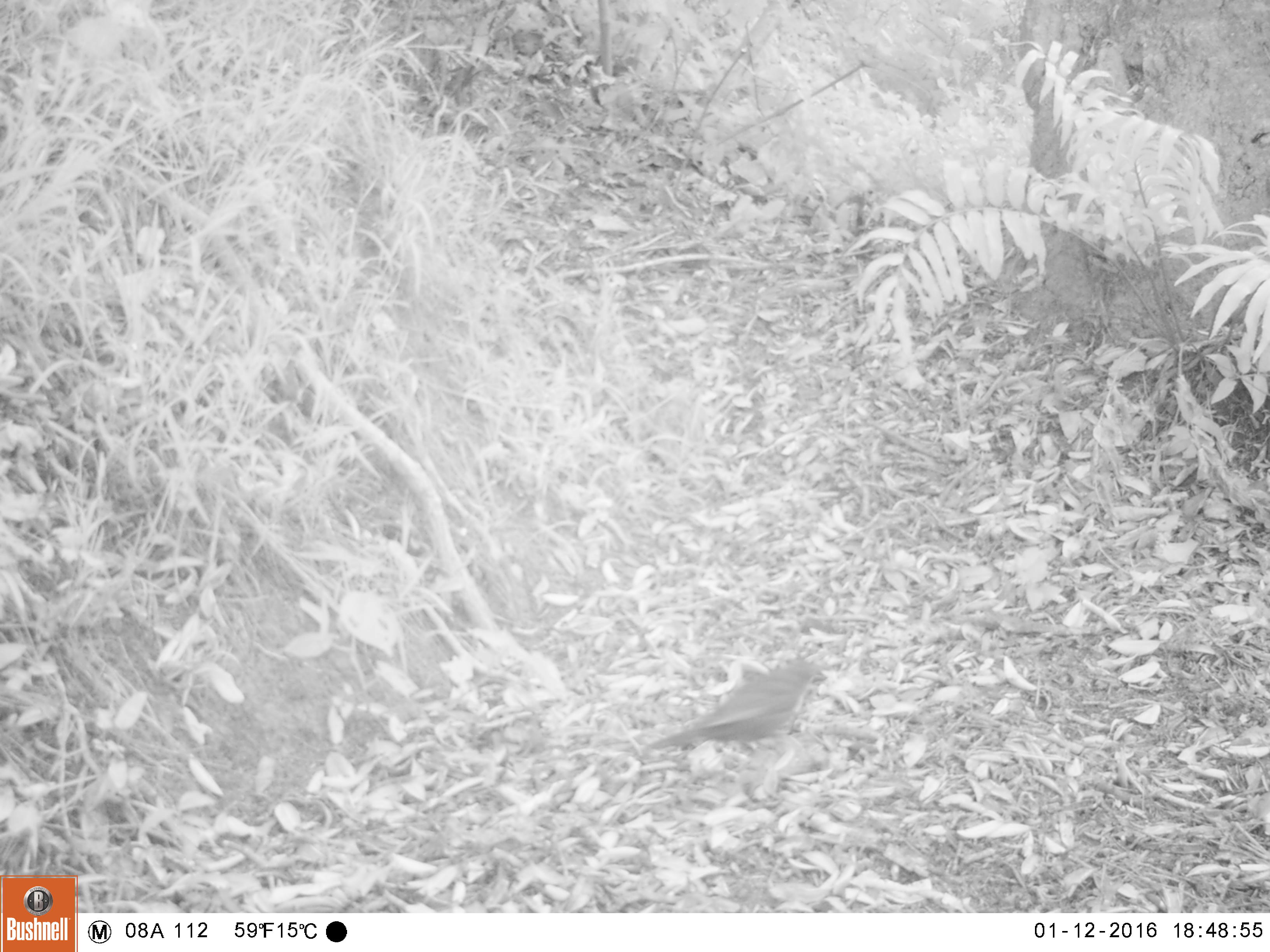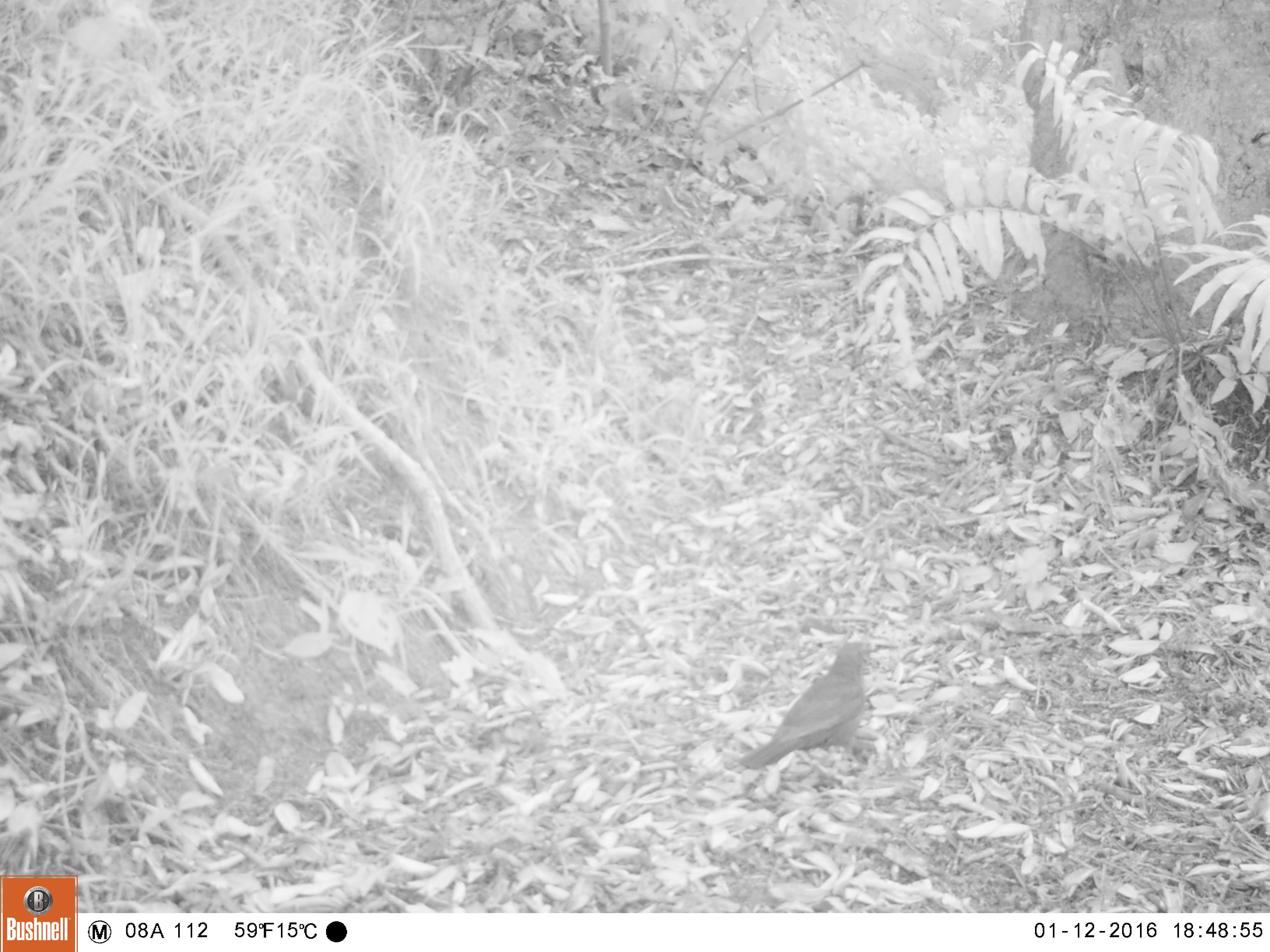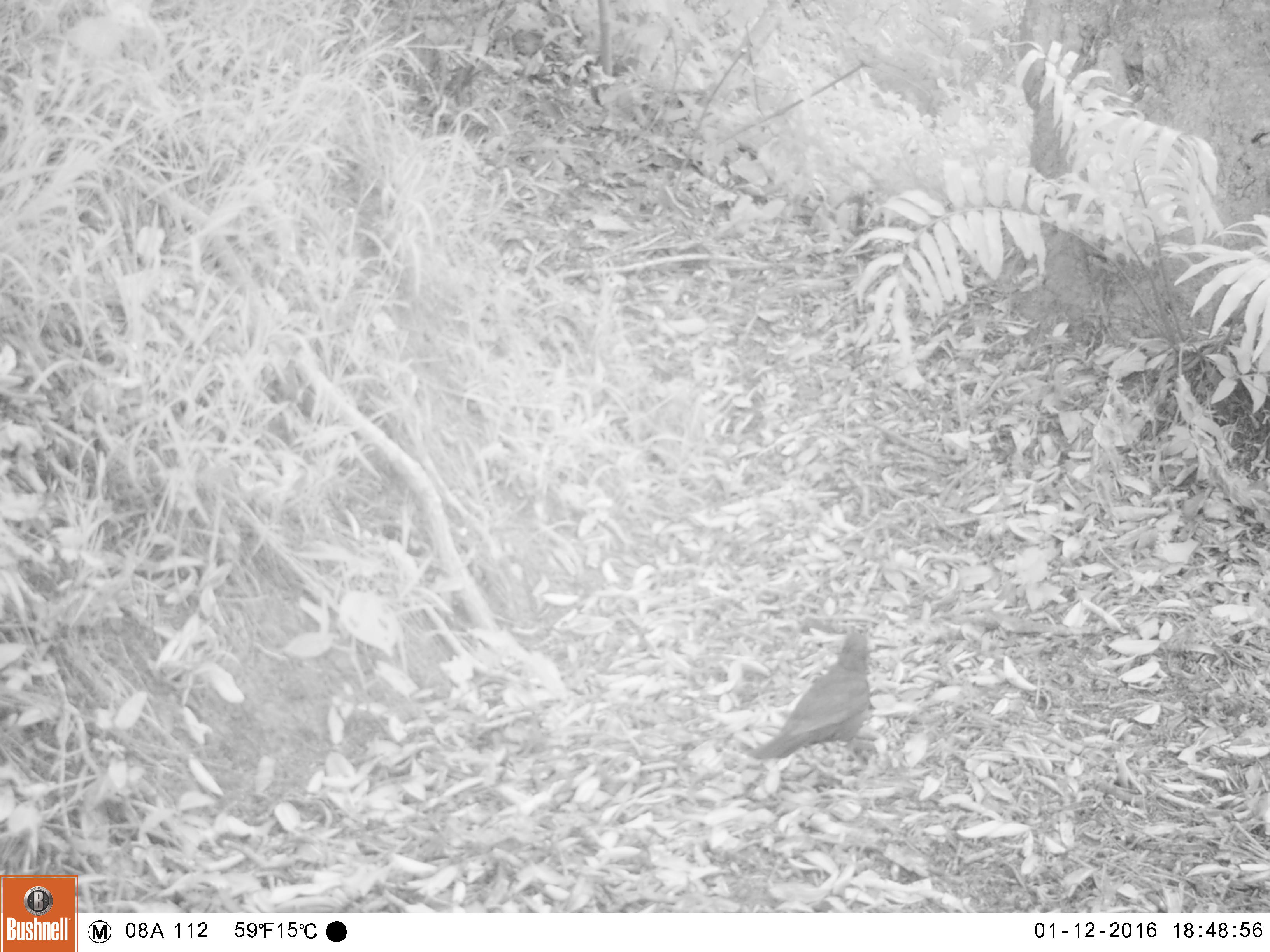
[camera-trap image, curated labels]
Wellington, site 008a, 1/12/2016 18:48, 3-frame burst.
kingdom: Animalia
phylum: Chordata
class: Aves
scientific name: Aves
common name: bird